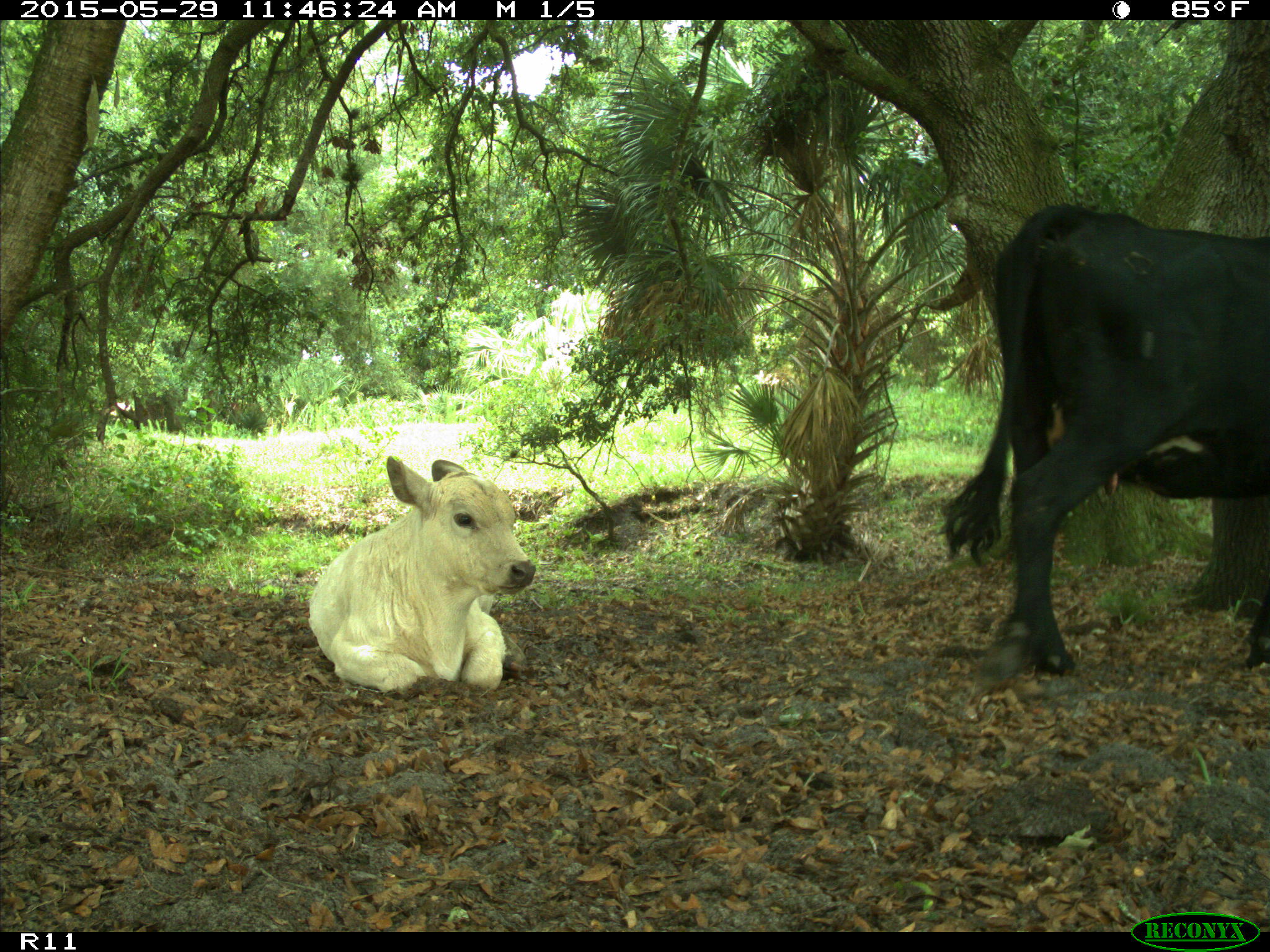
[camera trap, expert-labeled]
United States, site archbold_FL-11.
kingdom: Animalia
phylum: Chordata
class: Mammalia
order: Artiodactyla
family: Bovidae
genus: Bos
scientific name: Bos taurus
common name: domestic cow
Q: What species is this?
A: Bos taurus (domestic cow).